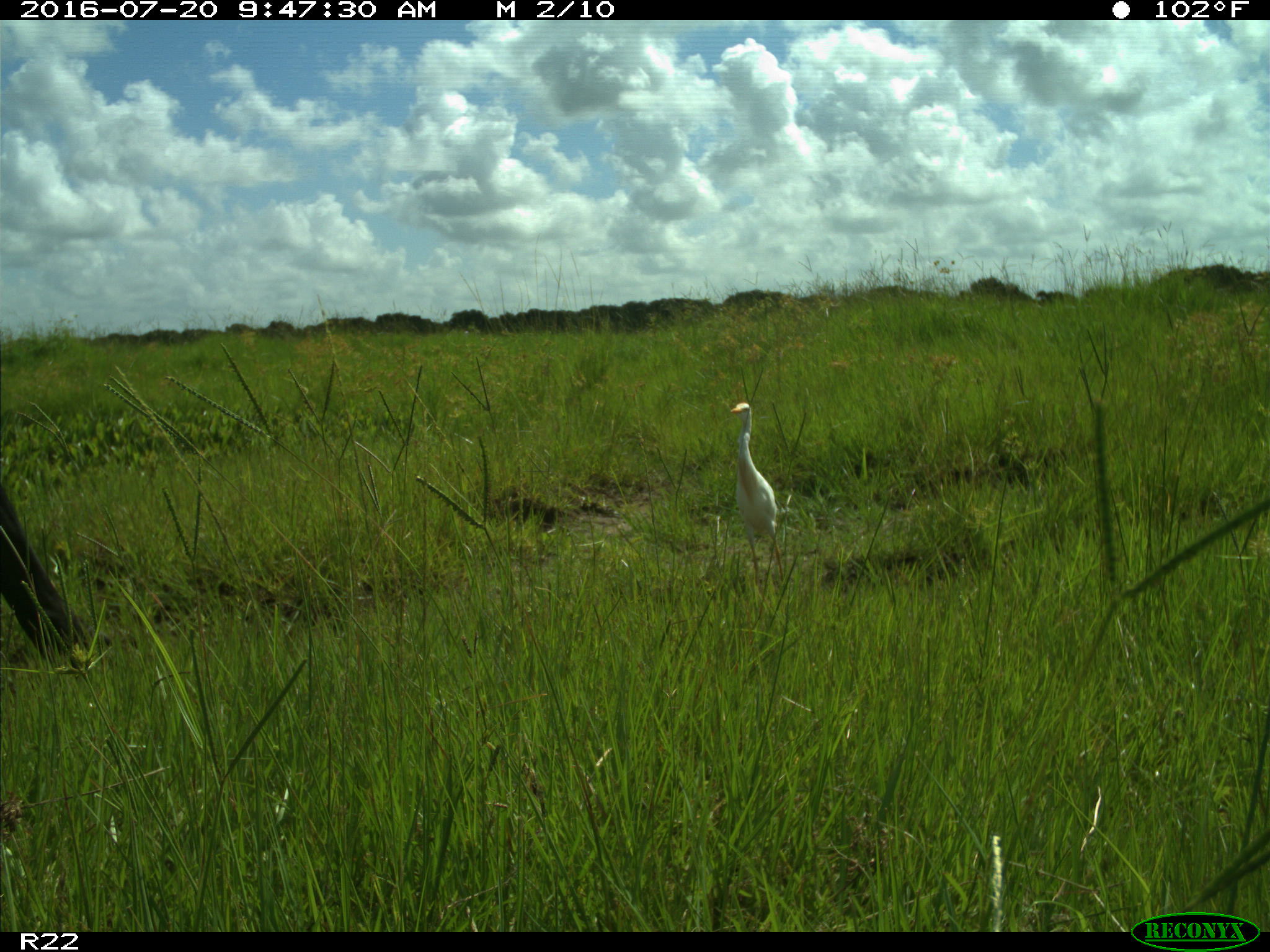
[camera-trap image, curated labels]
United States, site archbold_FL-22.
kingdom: Animalia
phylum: Chordata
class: Mammalia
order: Artiodactyla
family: Bovidae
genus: Bos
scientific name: Bos taurus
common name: domestic cow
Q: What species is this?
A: Bos taurus (domestic cow).